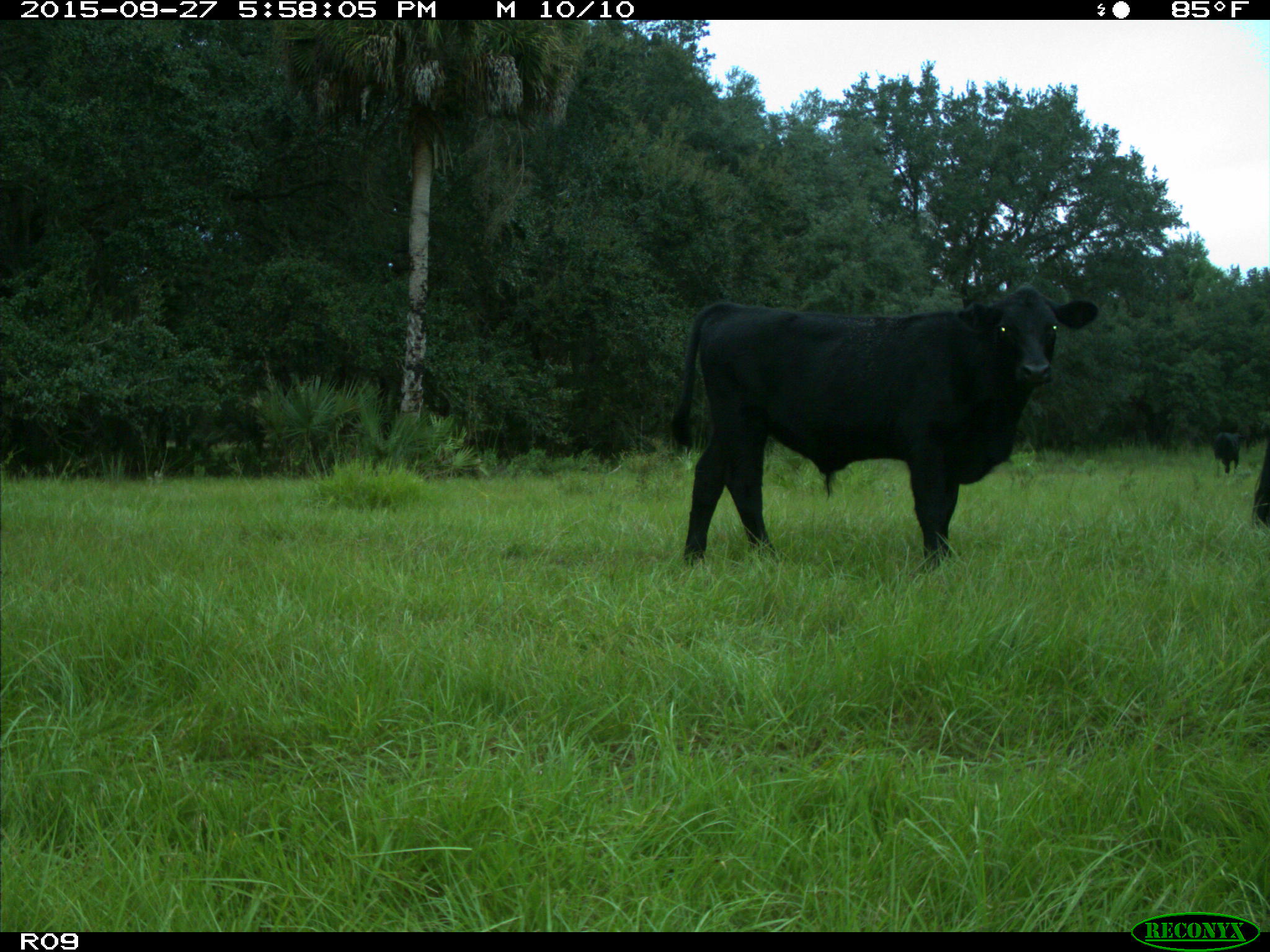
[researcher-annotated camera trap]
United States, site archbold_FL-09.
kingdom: Animalia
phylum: Chordata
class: Mammalia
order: Artiodactyla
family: Bovidae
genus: Bos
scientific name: Bos taurus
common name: domestic cow